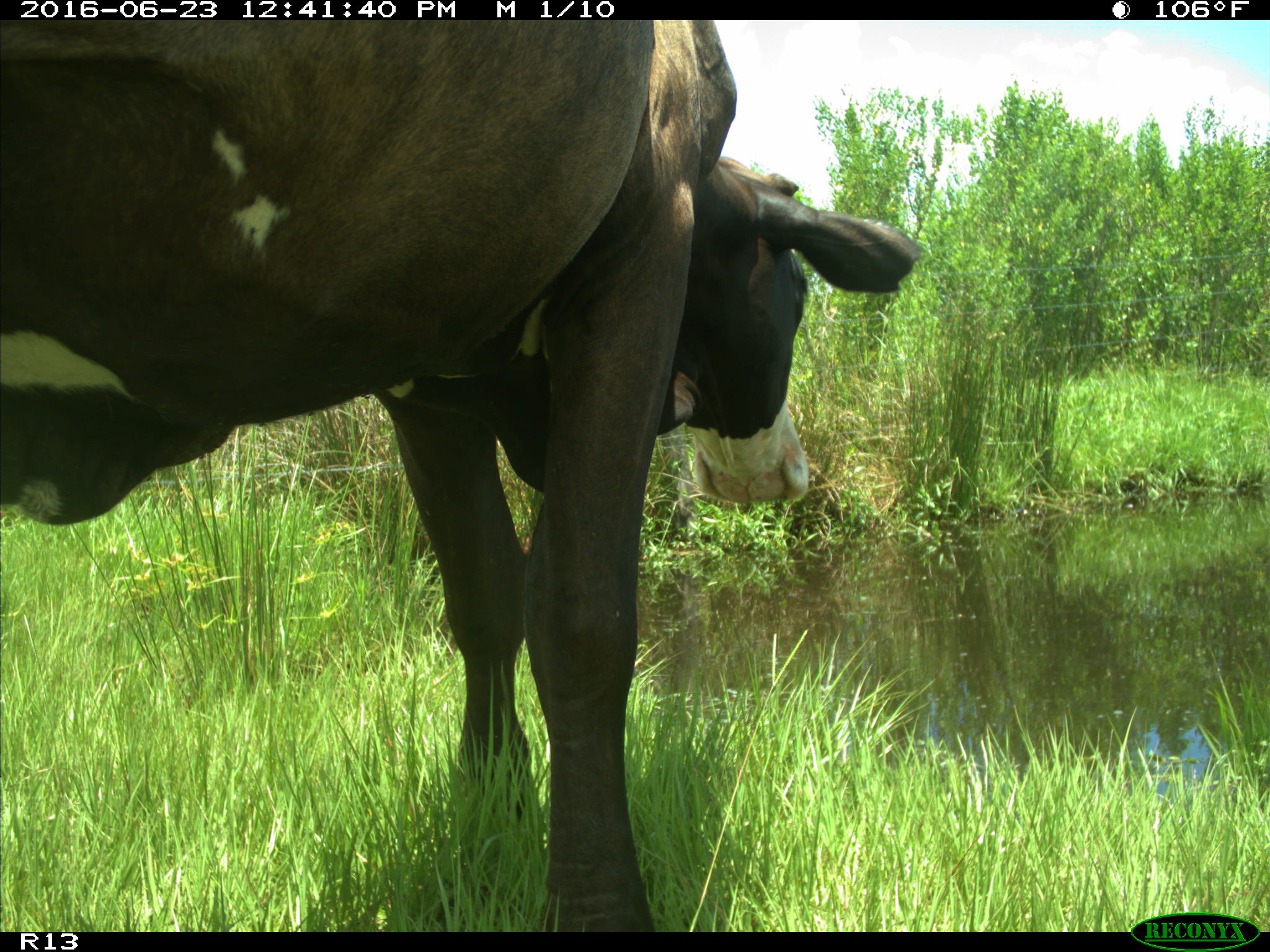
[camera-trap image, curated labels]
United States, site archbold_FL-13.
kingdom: Animalia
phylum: Chordata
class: Mammalia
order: Artiodactyla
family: Bovidae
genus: Bos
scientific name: Bos taurus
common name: domestic cow